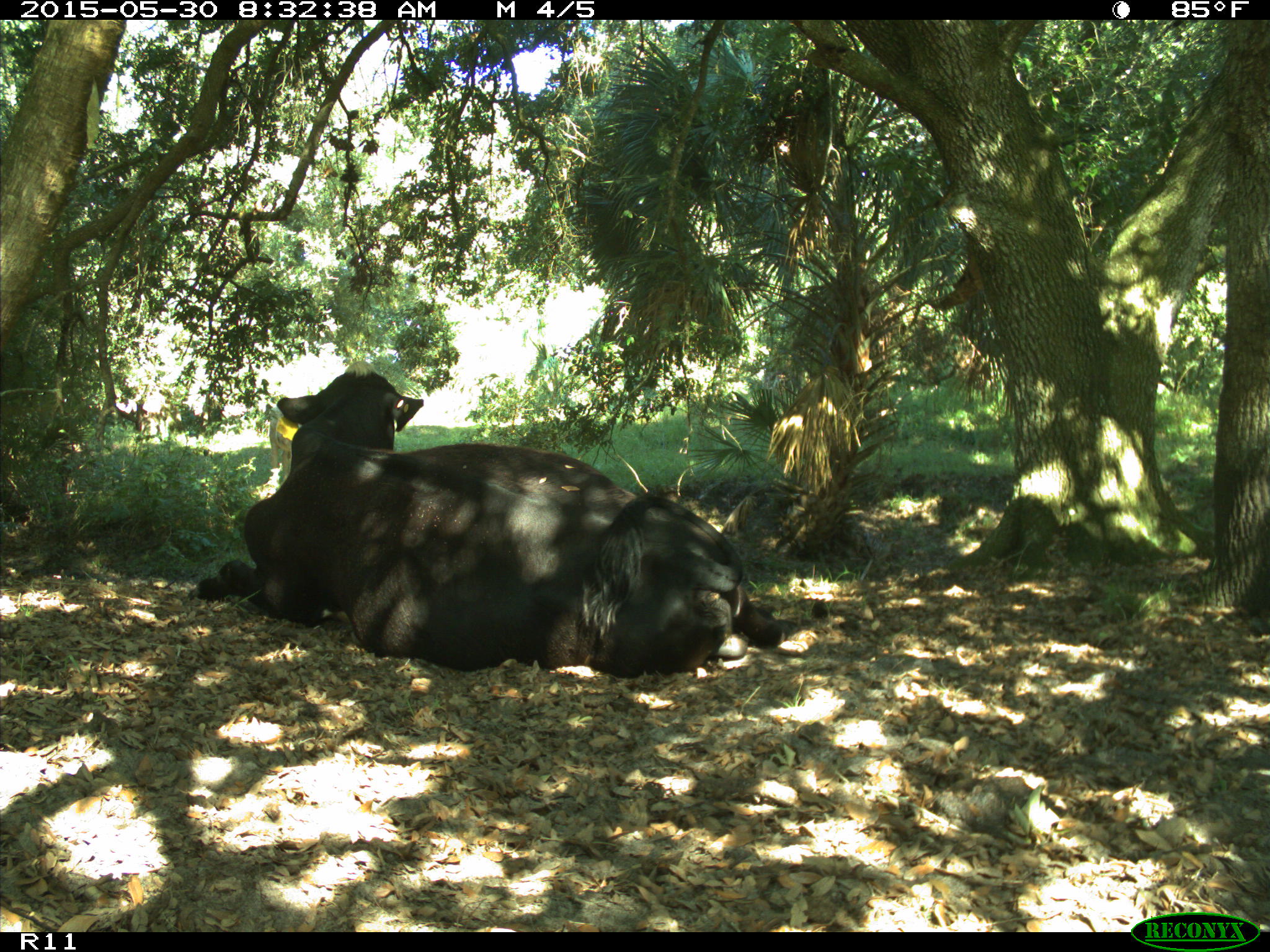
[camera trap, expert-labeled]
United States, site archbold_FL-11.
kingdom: Animalia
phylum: Chordata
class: Mammalia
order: Artiodactyla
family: Bovidae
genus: Bos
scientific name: Bos taurus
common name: domestic cow